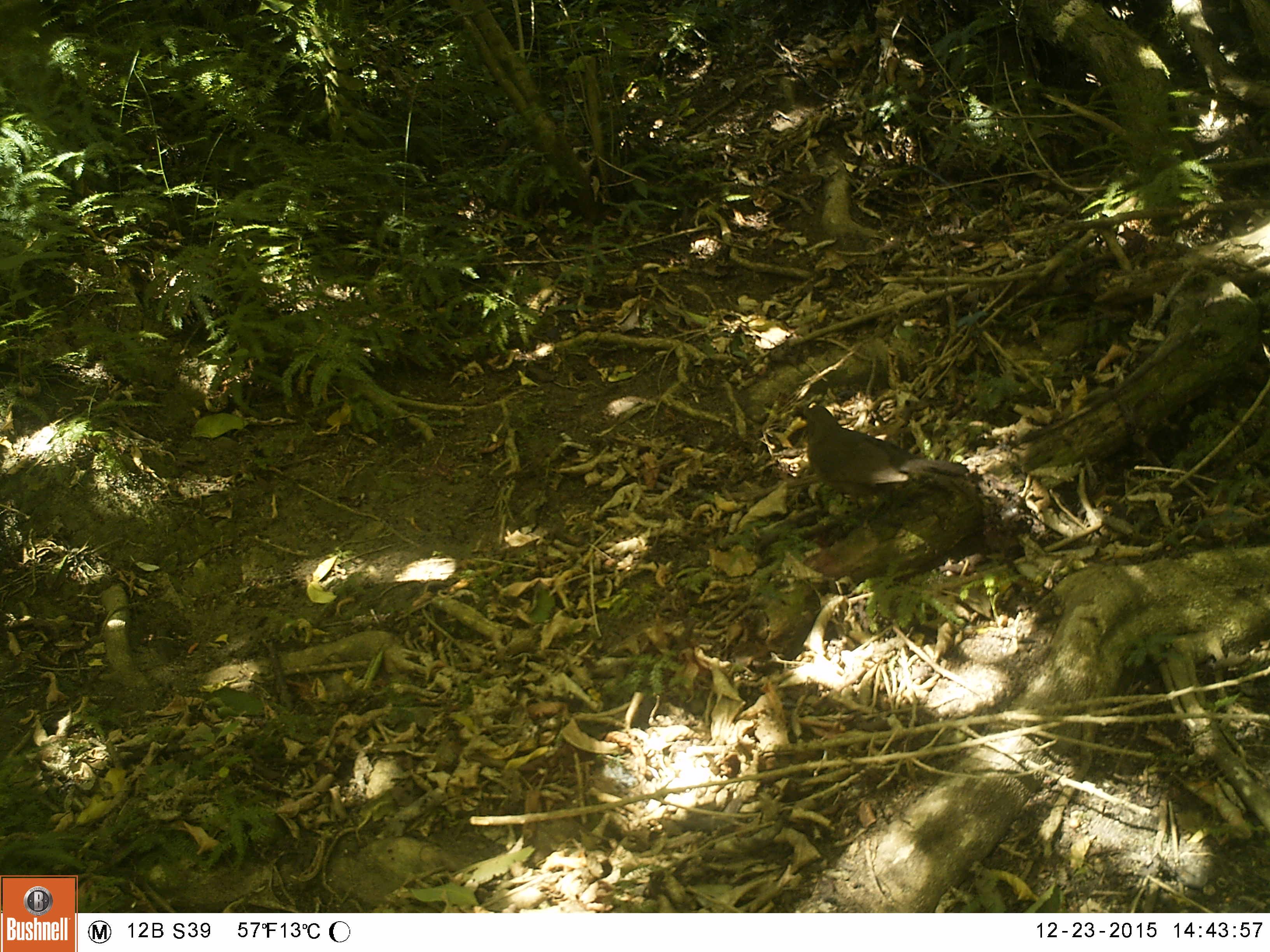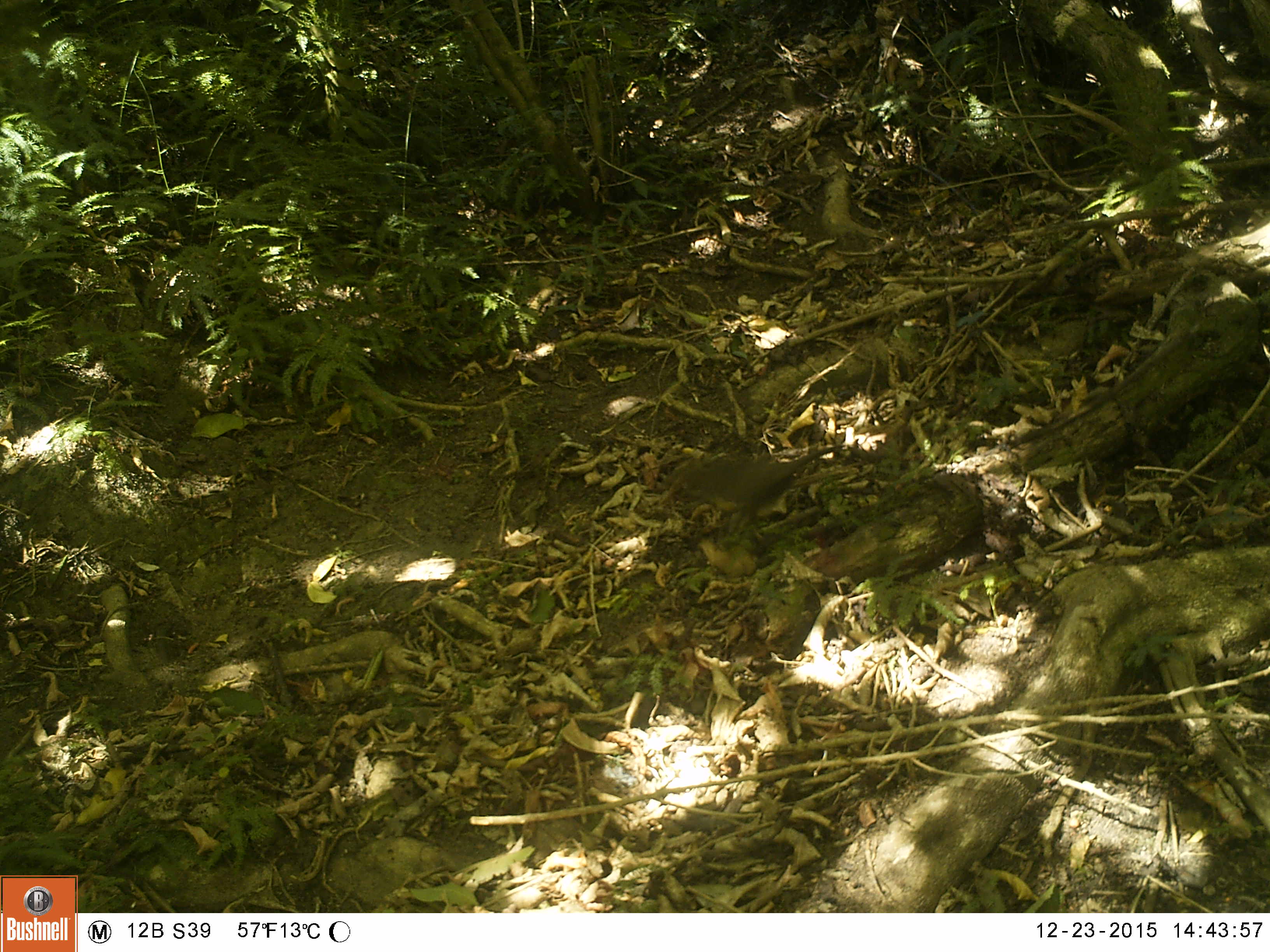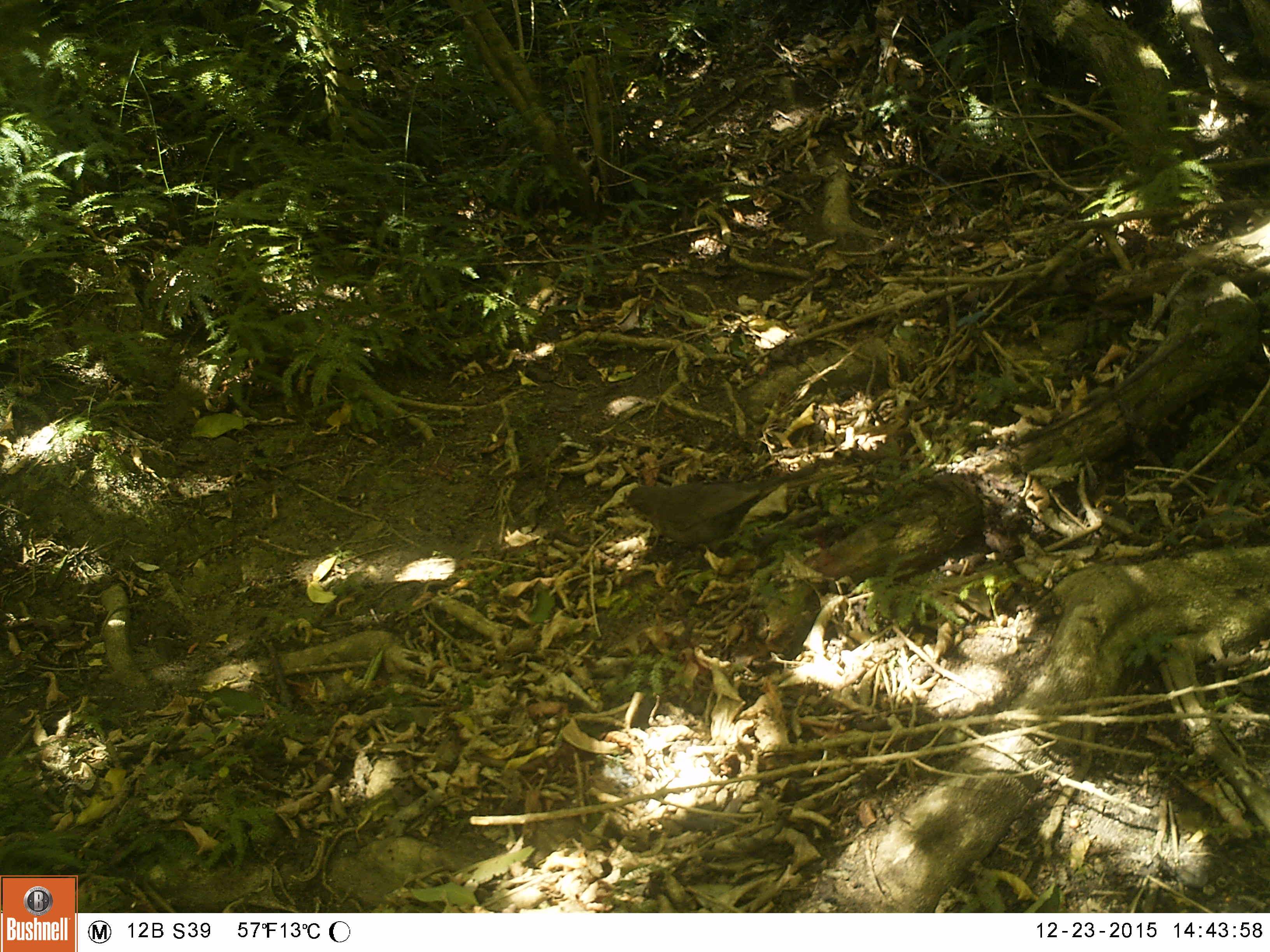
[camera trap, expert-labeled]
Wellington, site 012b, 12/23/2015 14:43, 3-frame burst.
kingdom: Animalia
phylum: Chordata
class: Aves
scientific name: Aves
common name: bird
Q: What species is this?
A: Bird (Aves).